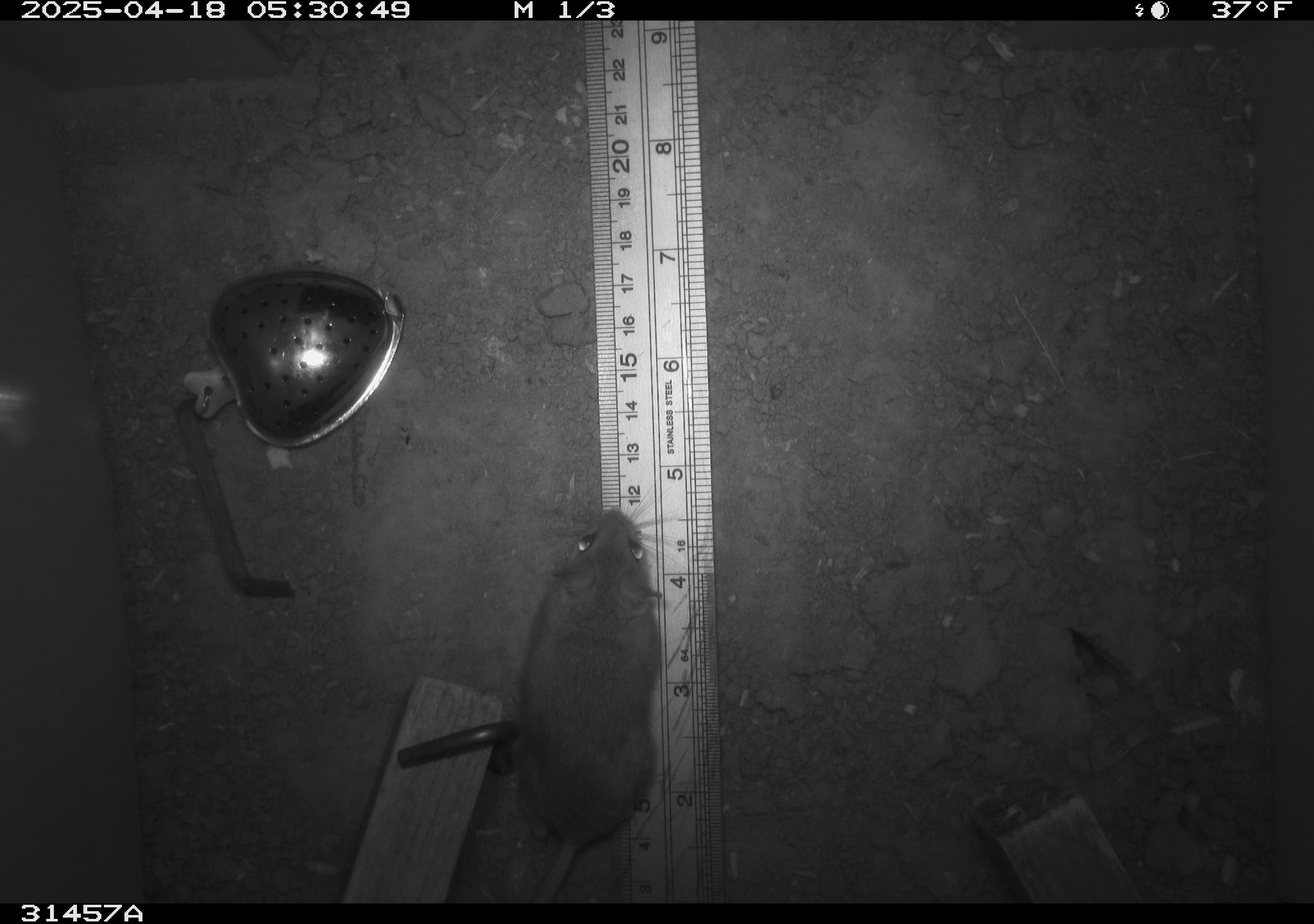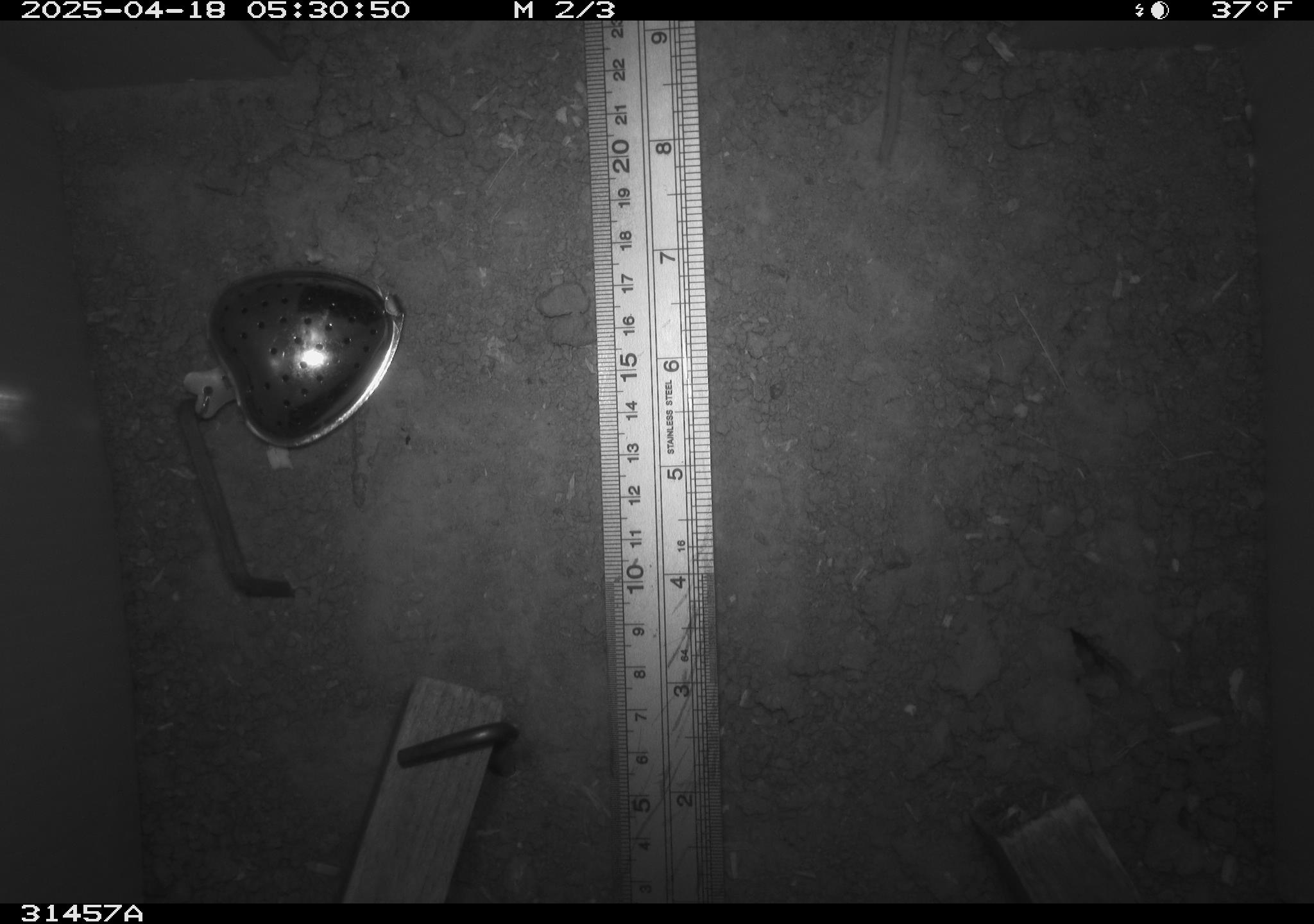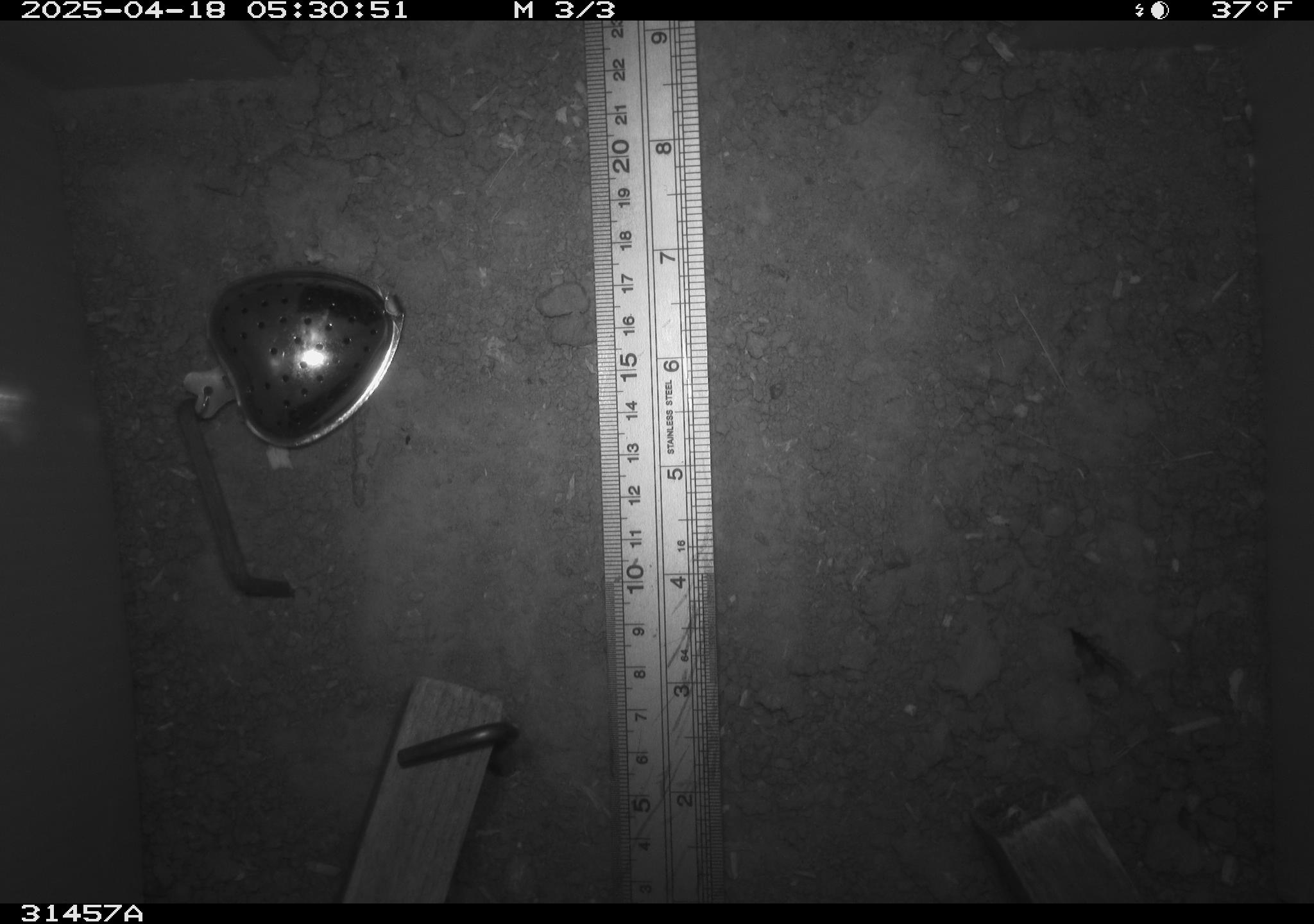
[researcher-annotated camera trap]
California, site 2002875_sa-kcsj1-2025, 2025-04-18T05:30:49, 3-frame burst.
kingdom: Animalia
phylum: Chordata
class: Mammalia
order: Rodentia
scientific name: Rodentia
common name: rodent